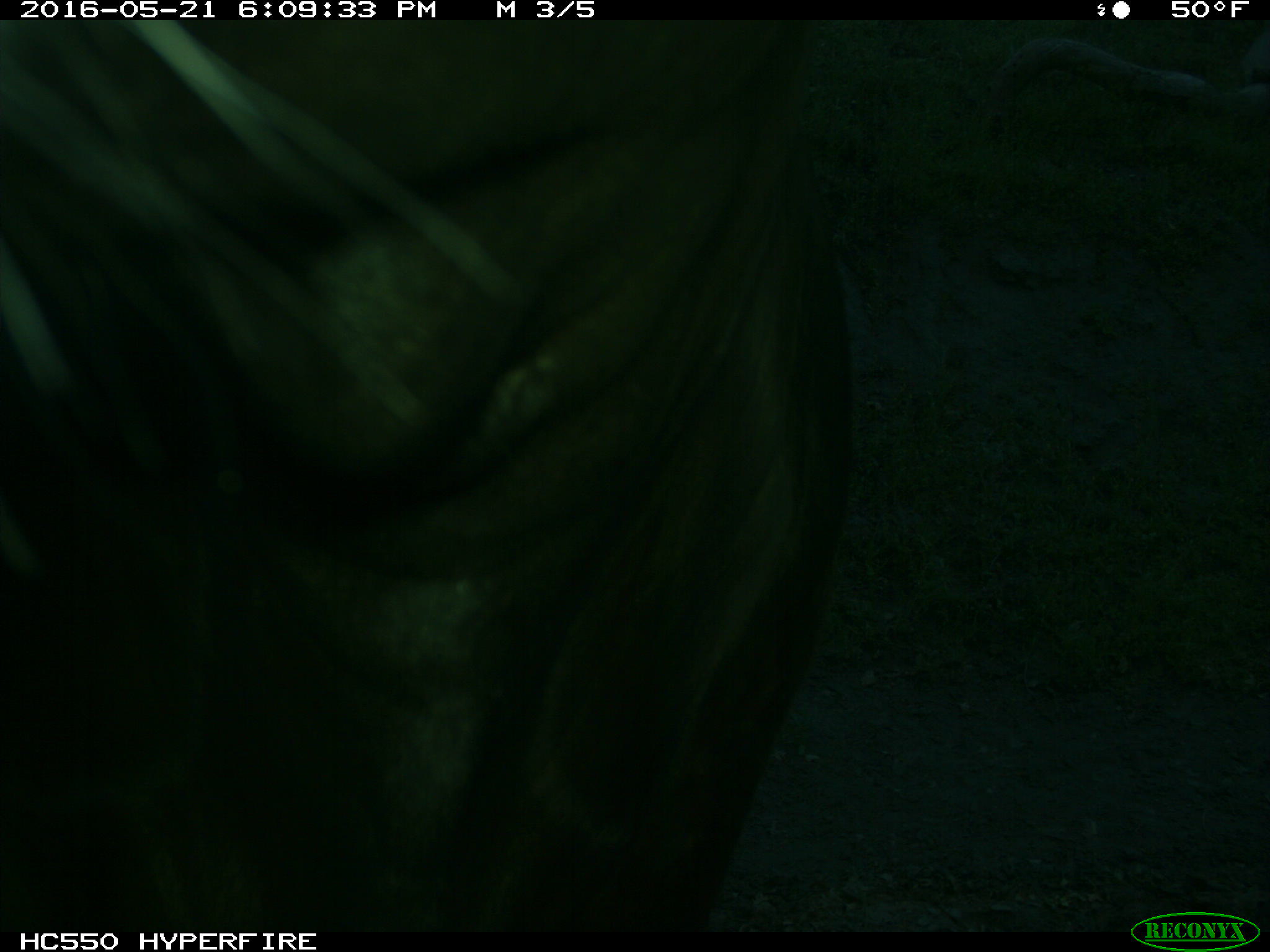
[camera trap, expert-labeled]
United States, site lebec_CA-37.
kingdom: Animalia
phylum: Chordata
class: Mammalia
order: Artiodactyla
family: Bovidae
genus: Bos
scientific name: Bos taurus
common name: domestic cow